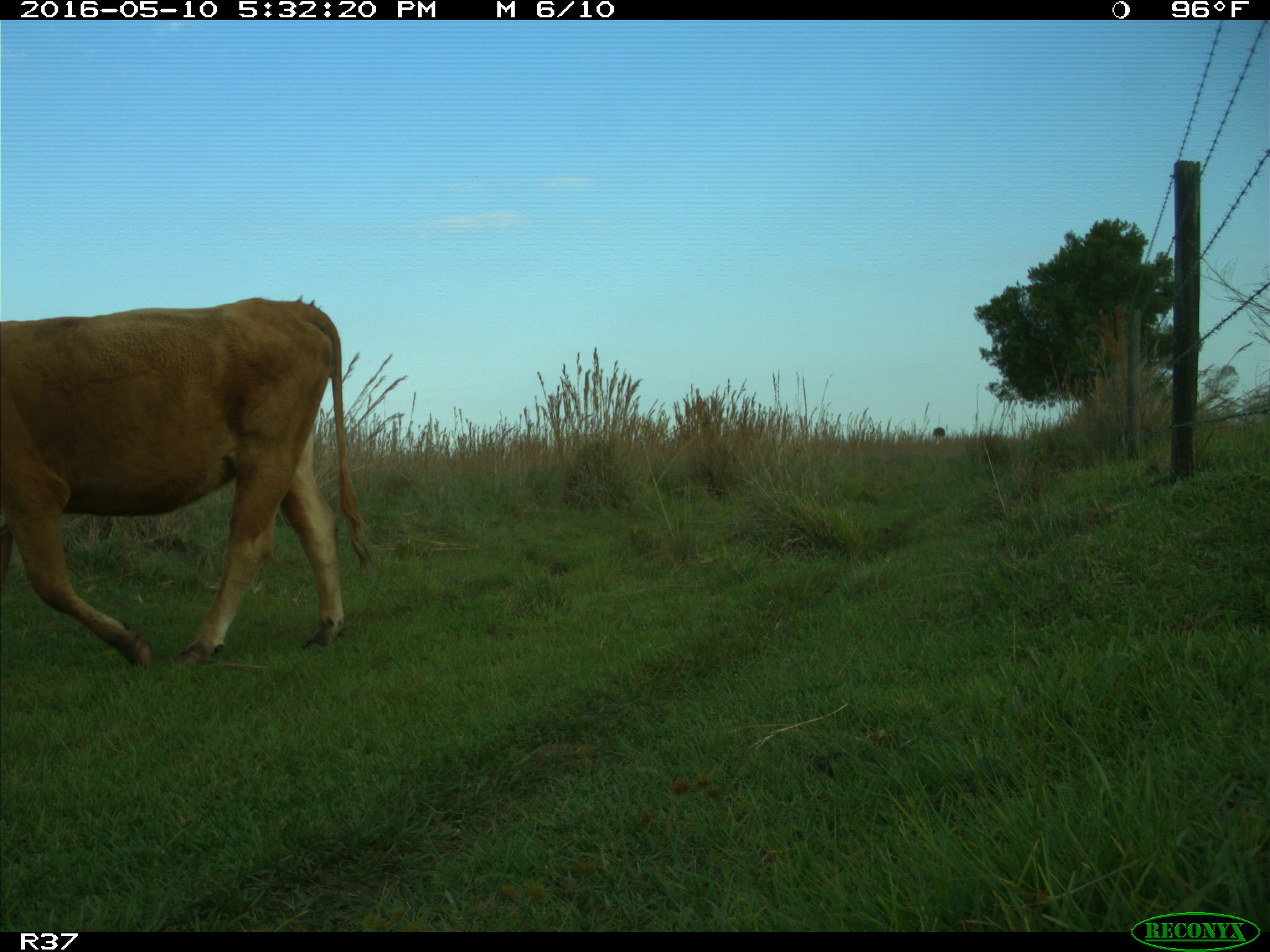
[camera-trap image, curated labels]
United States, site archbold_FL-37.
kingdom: Animalia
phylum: Chordata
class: Mammalia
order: Artiodactyla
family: Bovidae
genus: Bos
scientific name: Bos taurus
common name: domestic cow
Bos taurus (domestic cow).